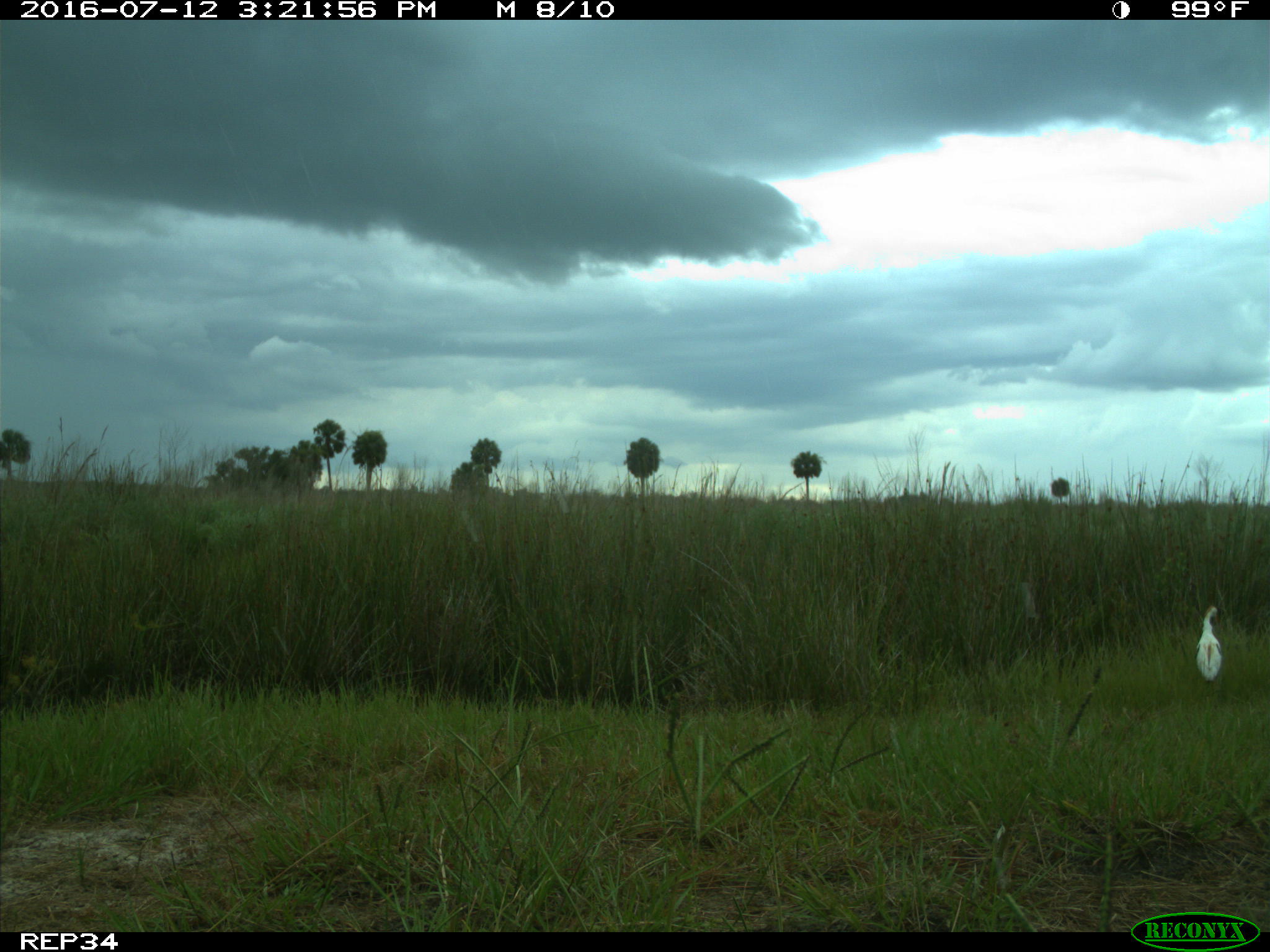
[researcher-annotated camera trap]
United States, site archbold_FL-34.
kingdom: Animalia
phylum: Chordata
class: Aves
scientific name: Aves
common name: birds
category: unidentified bird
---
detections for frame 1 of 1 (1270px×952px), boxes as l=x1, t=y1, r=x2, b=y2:
animal: l=1194, t=604, r=1222, b=699